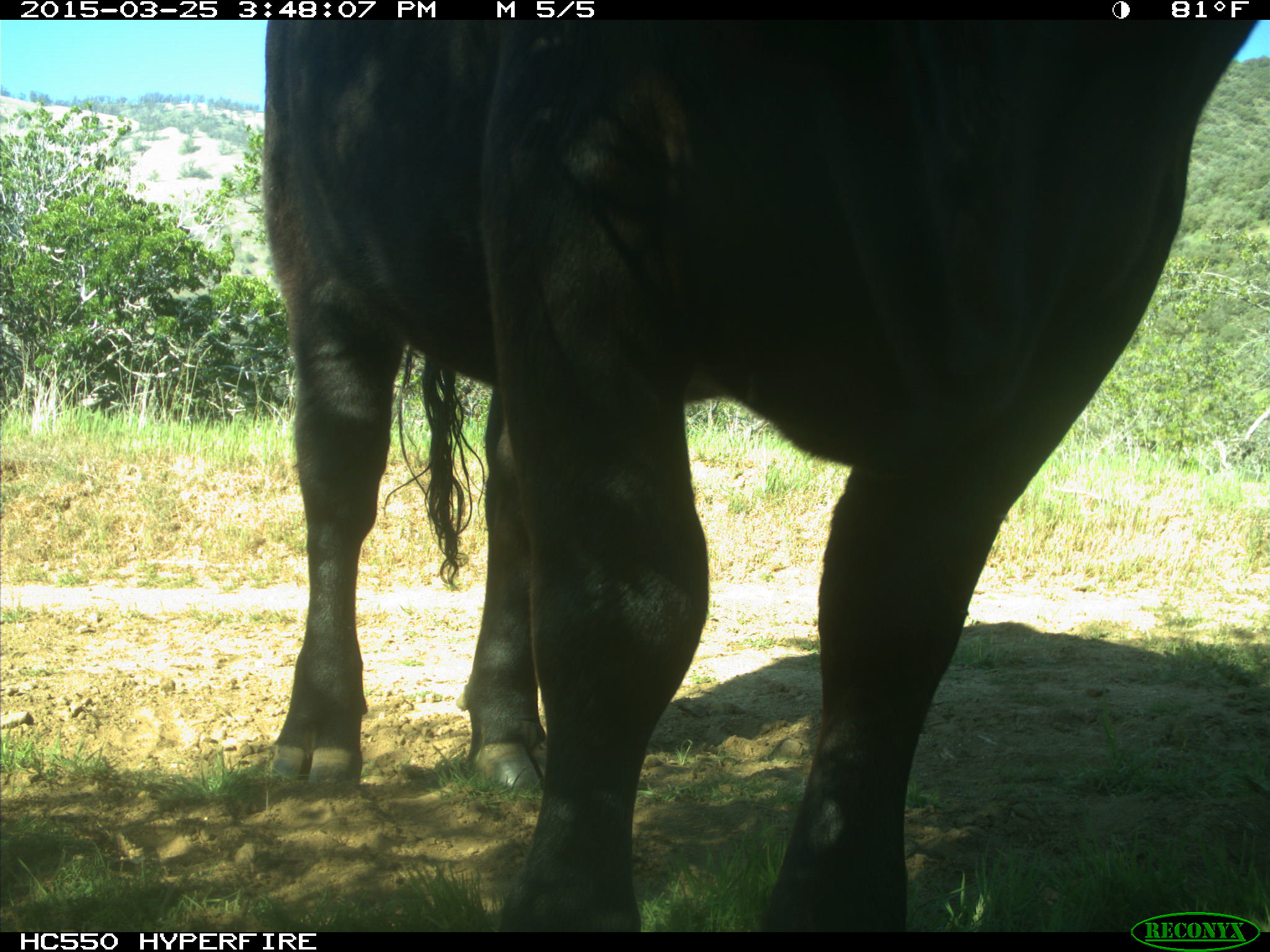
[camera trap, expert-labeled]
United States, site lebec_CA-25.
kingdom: Animalia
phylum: Chordata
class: Mammalia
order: Artiodactyla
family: Bovidae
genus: Bos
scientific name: Bos taurus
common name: domestic cow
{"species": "Bos taurus (domestic cow)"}